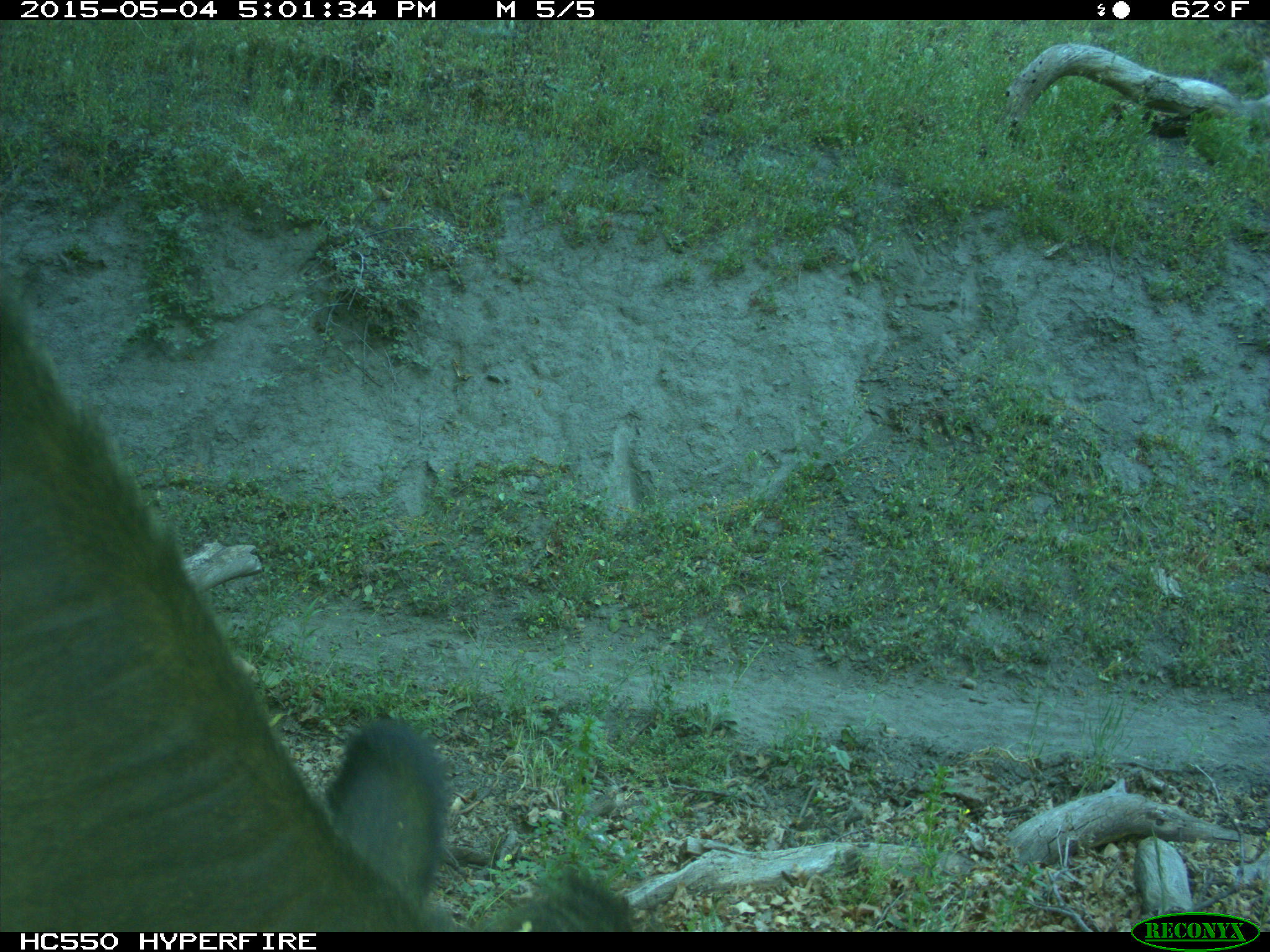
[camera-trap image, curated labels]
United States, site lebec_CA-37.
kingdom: Animalia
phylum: Chordata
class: Mammalia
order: Artiodactyla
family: Bovidae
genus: Bos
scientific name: Bos taurus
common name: domestic cow